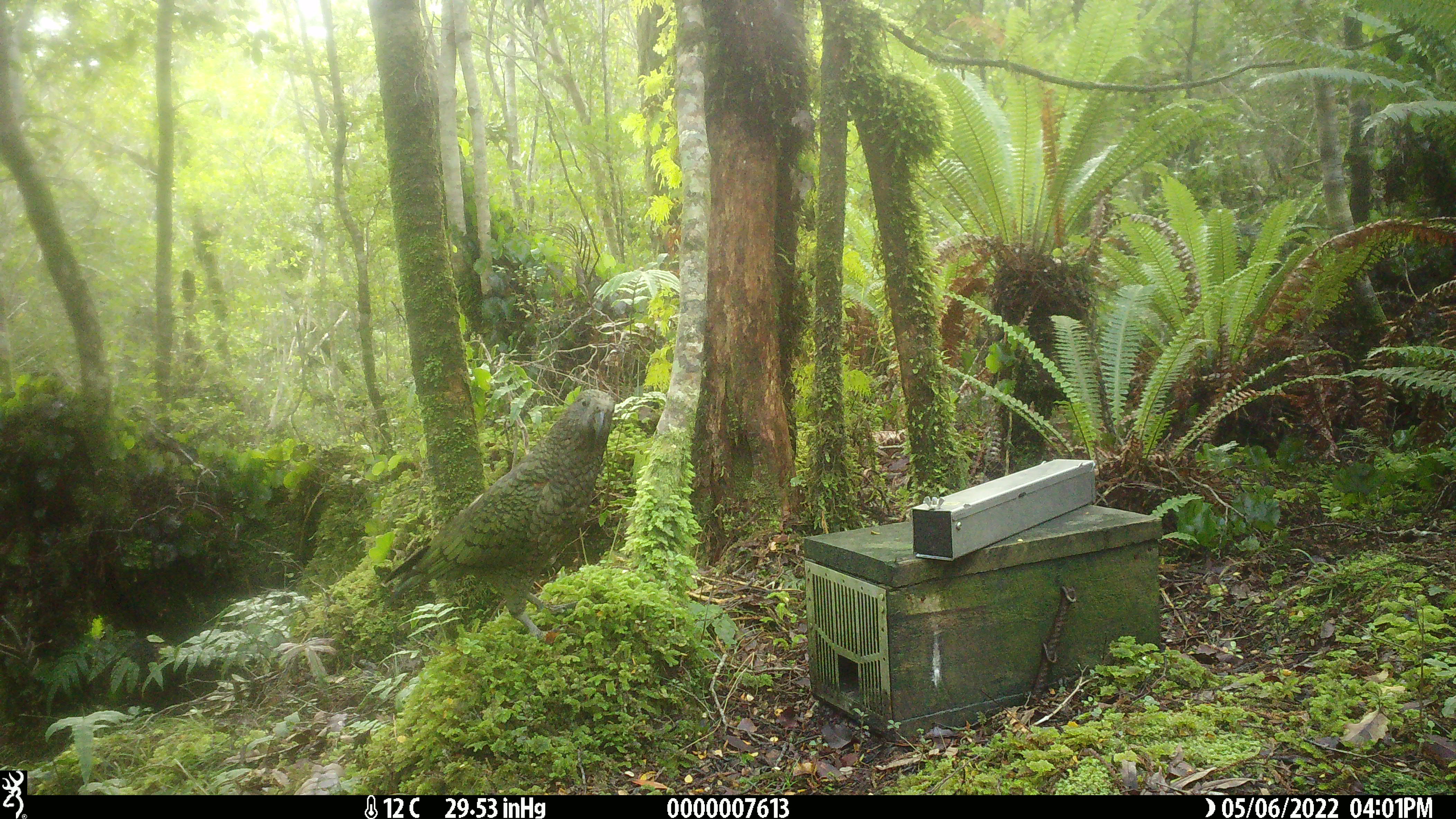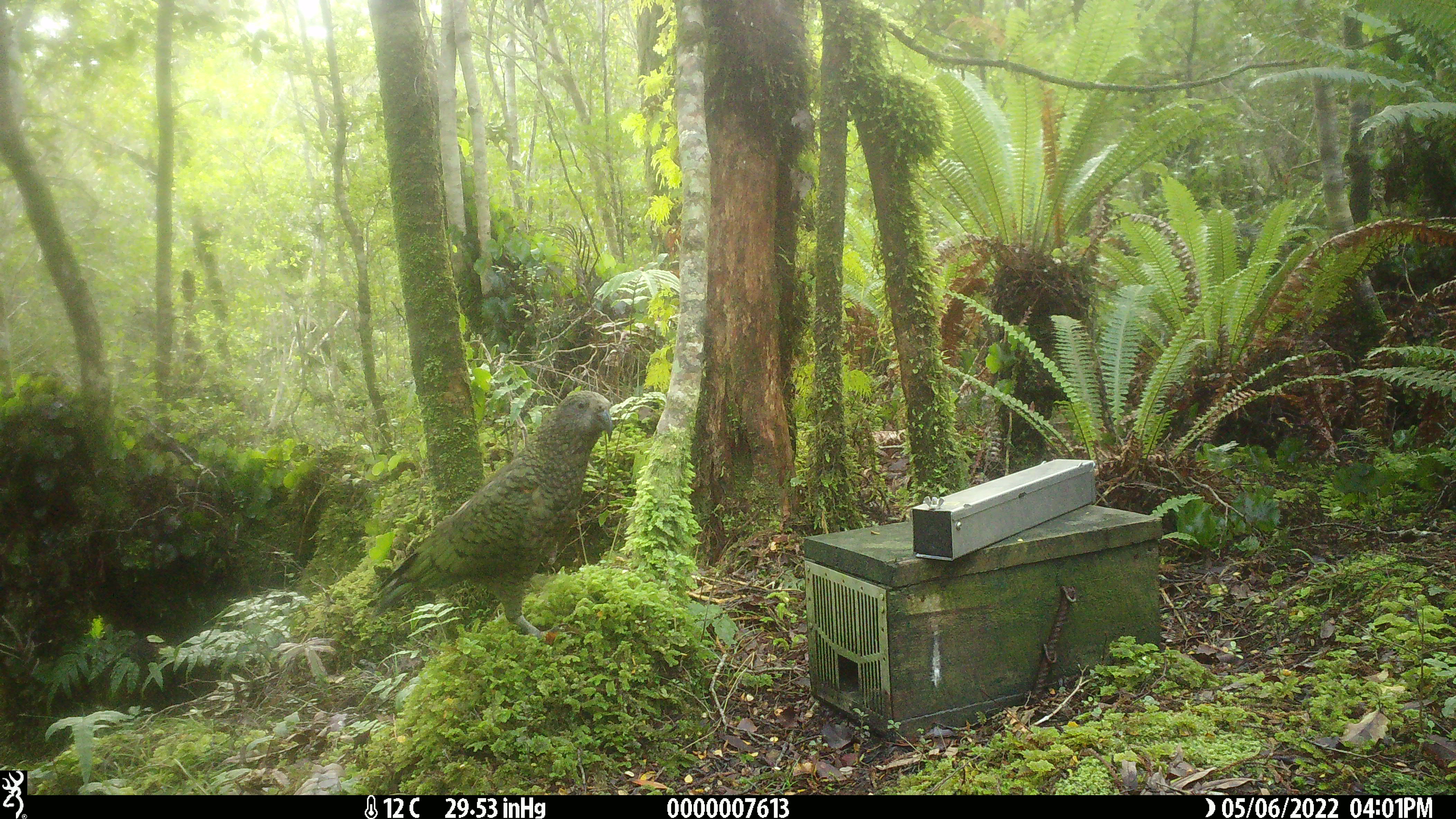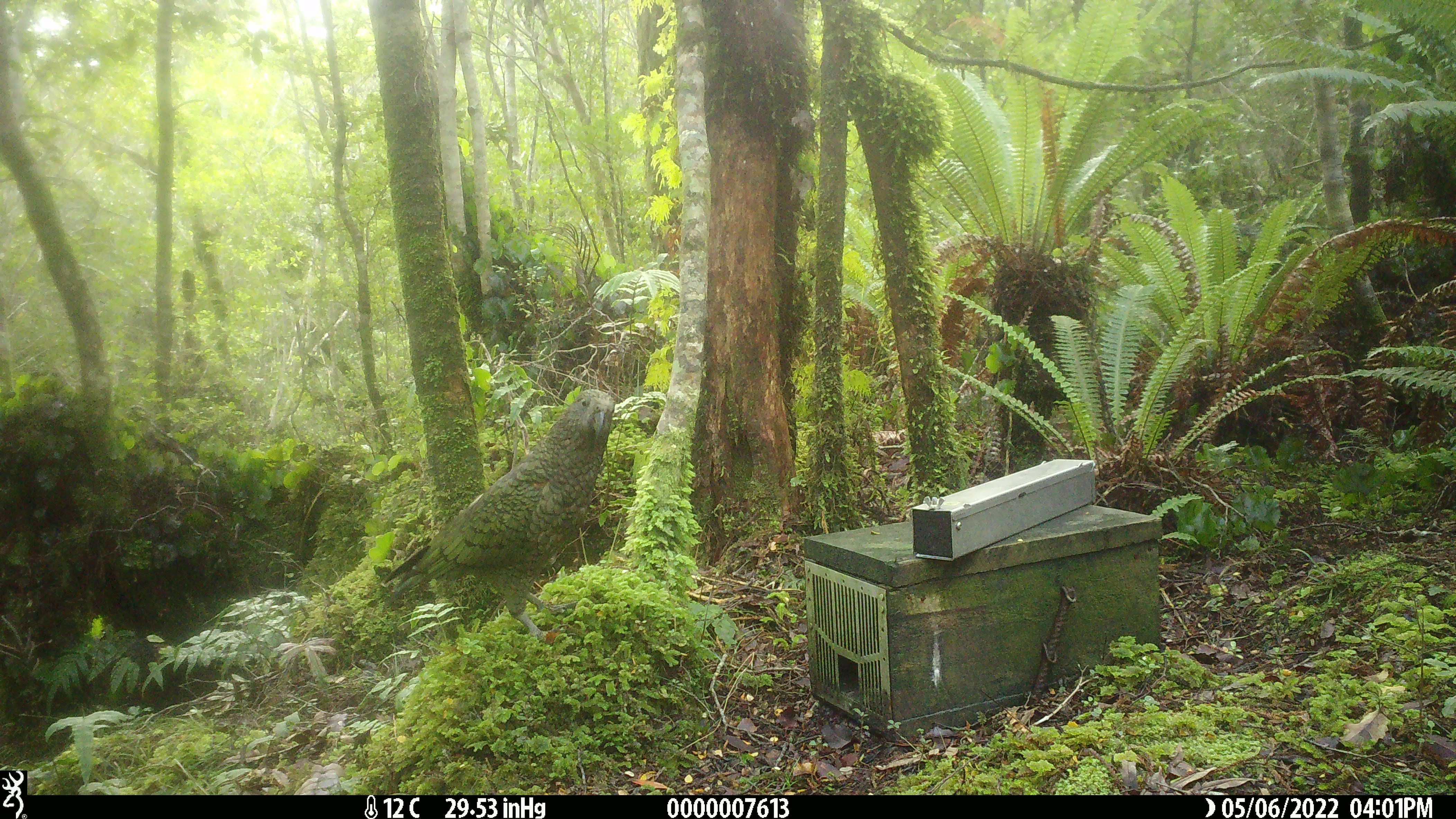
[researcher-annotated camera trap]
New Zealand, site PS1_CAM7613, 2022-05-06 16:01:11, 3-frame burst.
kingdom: Animalia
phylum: Chordata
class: Aves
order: Psittaciformes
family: Strigopidae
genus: Nestor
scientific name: Nestor notabilis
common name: kea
Kea (Nestor notabilis).